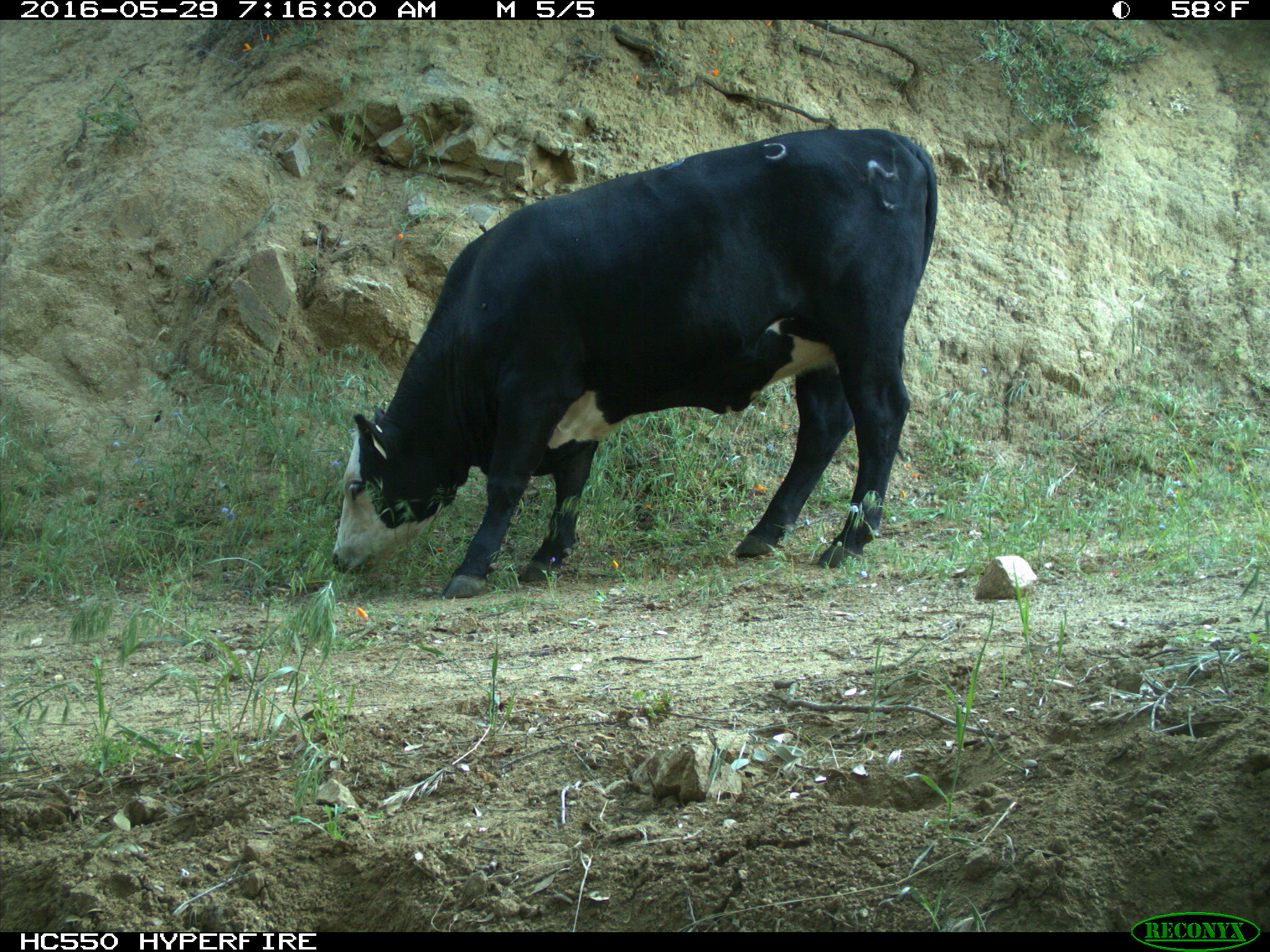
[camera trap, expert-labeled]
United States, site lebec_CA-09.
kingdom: Animalia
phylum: Chordata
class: Mammalia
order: Artiodactyla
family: Bovidae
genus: Bos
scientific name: Bos taurus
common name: domestic cow